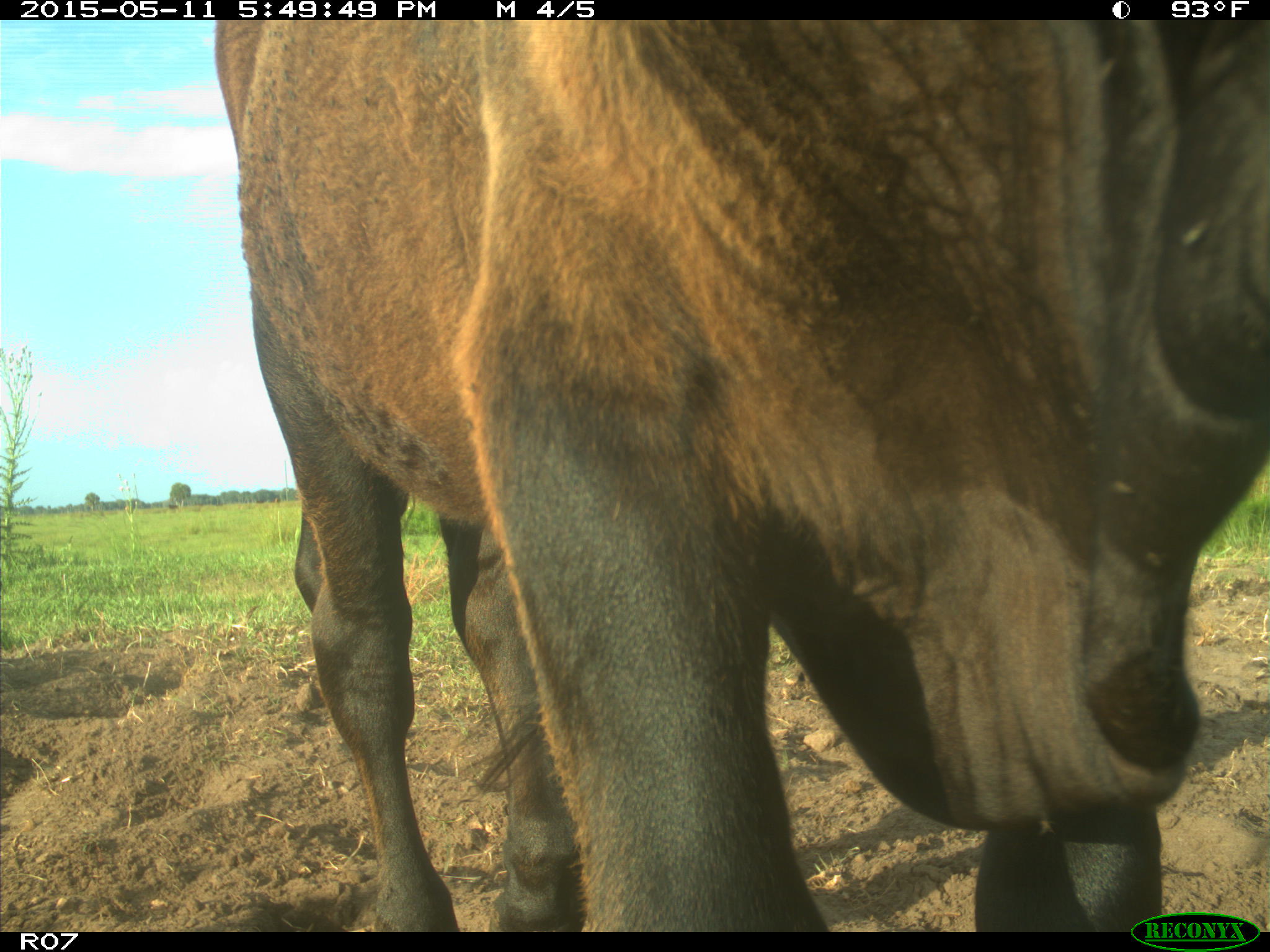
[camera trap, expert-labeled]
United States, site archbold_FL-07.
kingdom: Animalia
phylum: Chordata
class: Mammalia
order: Artiodactyla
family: Bovidae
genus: Bos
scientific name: Bos taurus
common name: domestic cow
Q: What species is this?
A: Bos taurus (domestic cow).